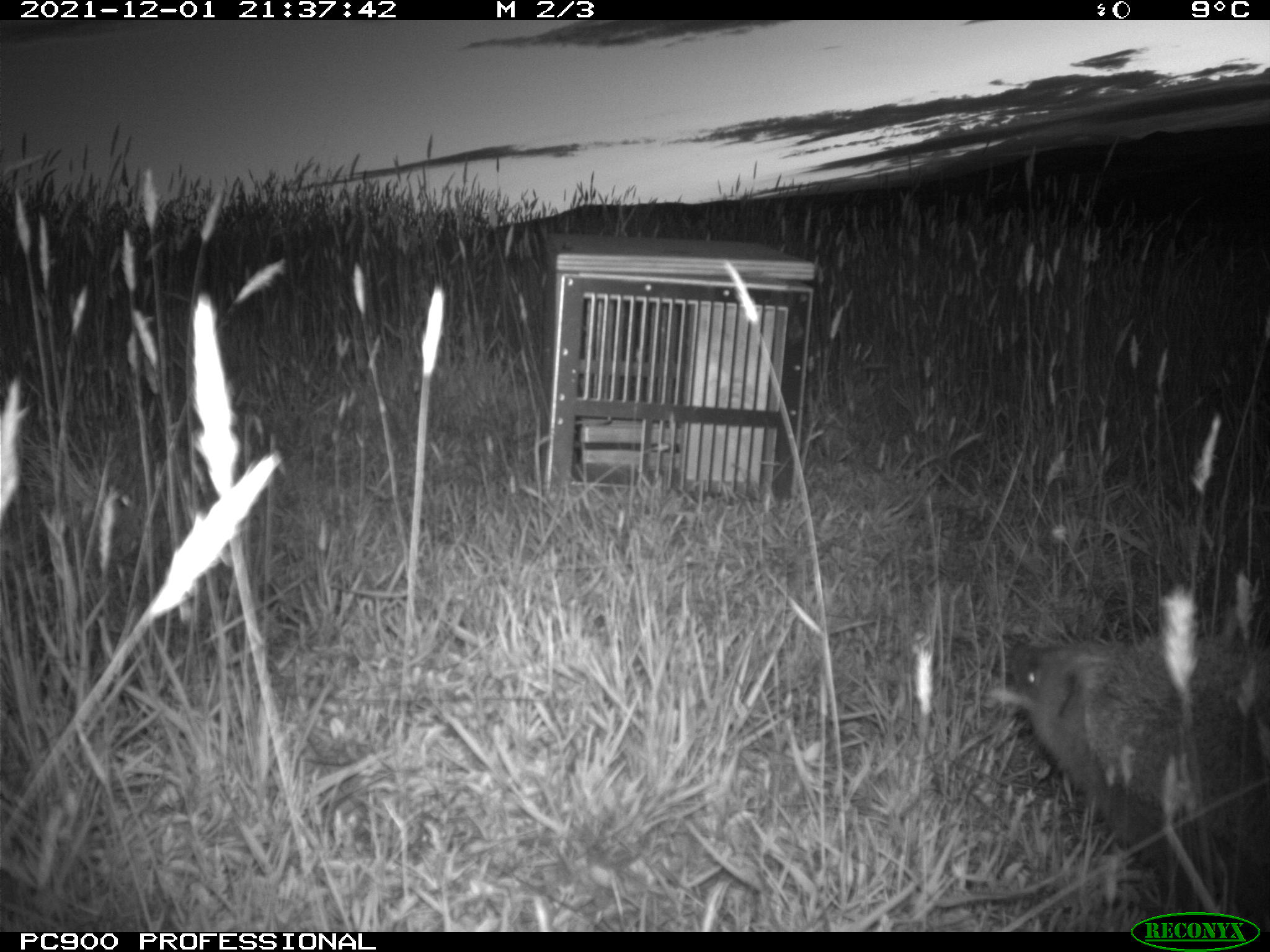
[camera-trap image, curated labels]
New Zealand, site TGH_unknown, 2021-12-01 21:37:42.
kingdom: Animalia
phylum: Chordata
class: Mammalia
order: Eulipotyphla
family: Erinaceidae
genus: Erinaceus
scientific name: Erinaceus europaeus europaeus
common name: european hedgehog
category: hedgehog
Hedgehog (european hedgehog) (Erinaceus europaeus europaeus).